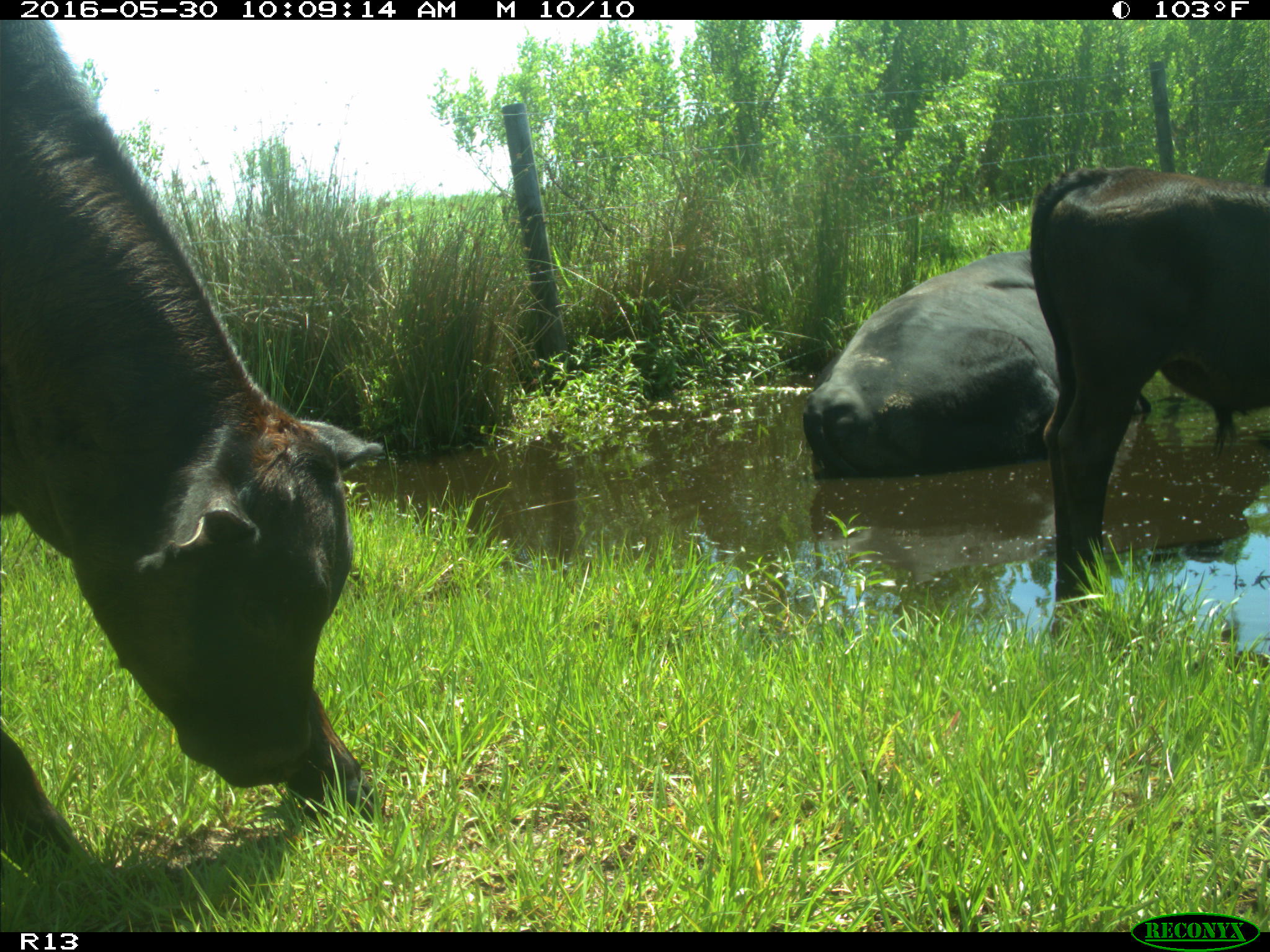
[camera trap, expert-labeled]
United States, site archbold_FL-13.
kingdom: Animalia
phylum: Chordata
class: Mammalia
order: Artiodactyla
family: Bovidae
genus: Bos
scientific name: Bos taurus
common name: domestic cow